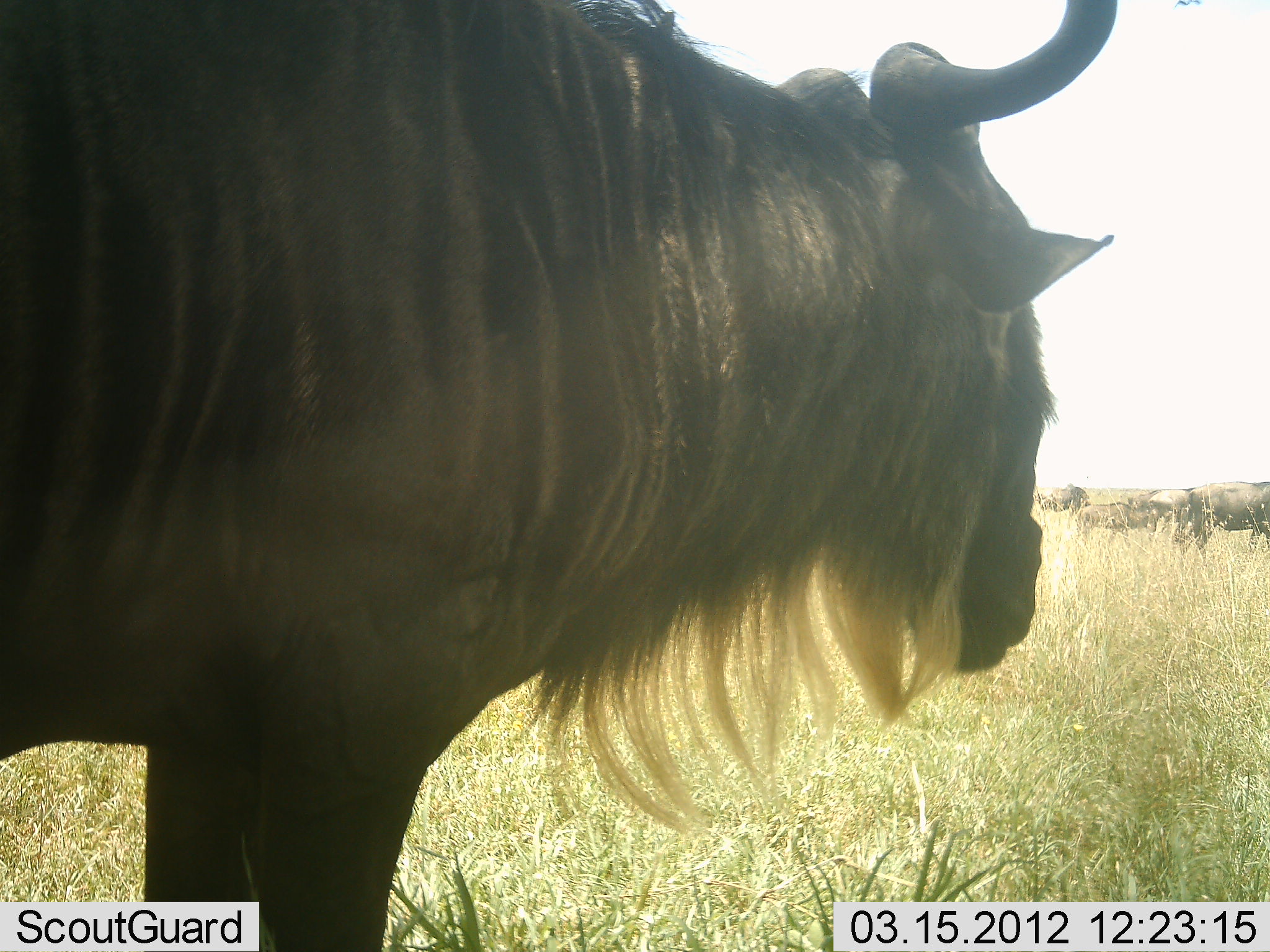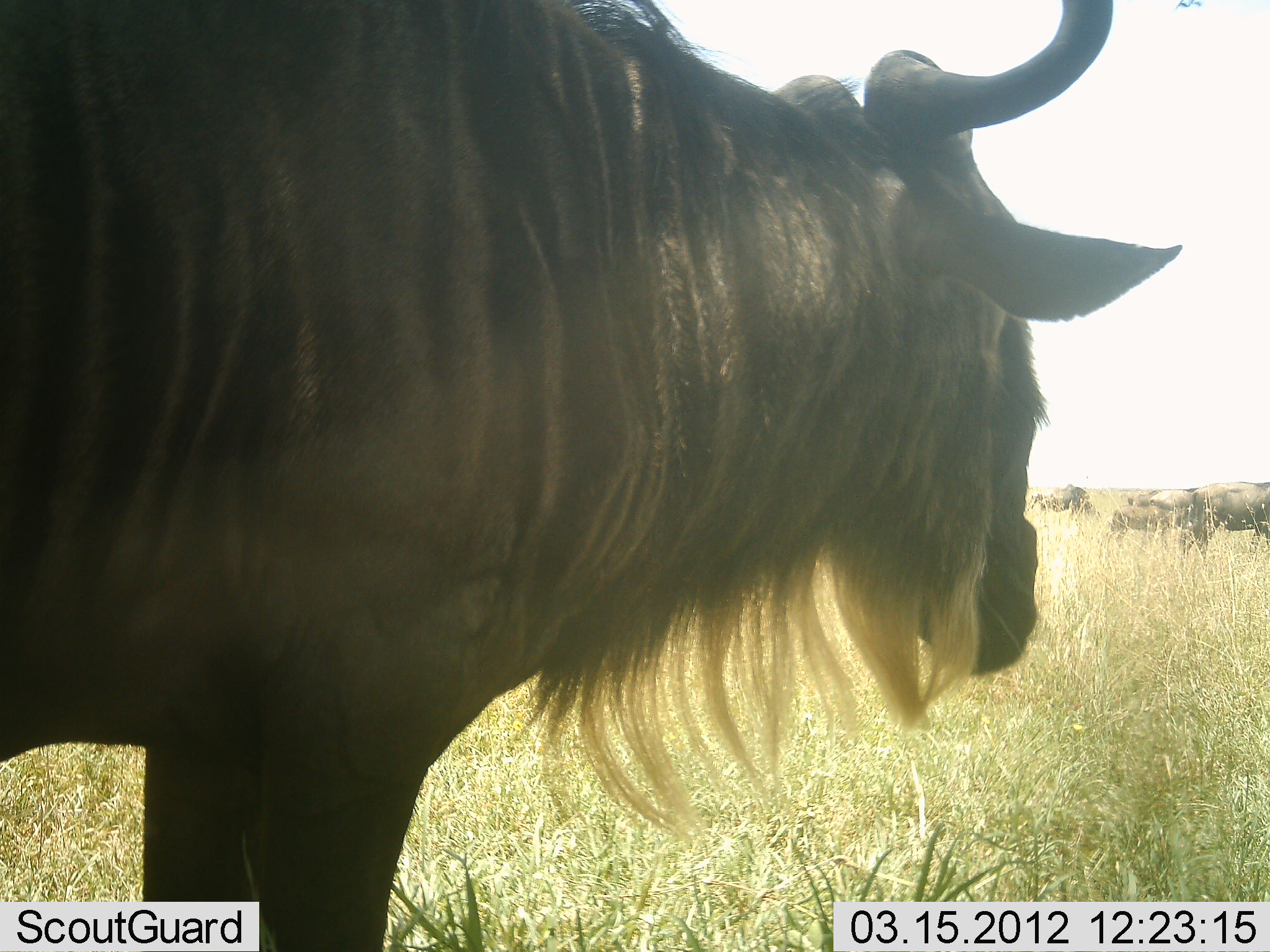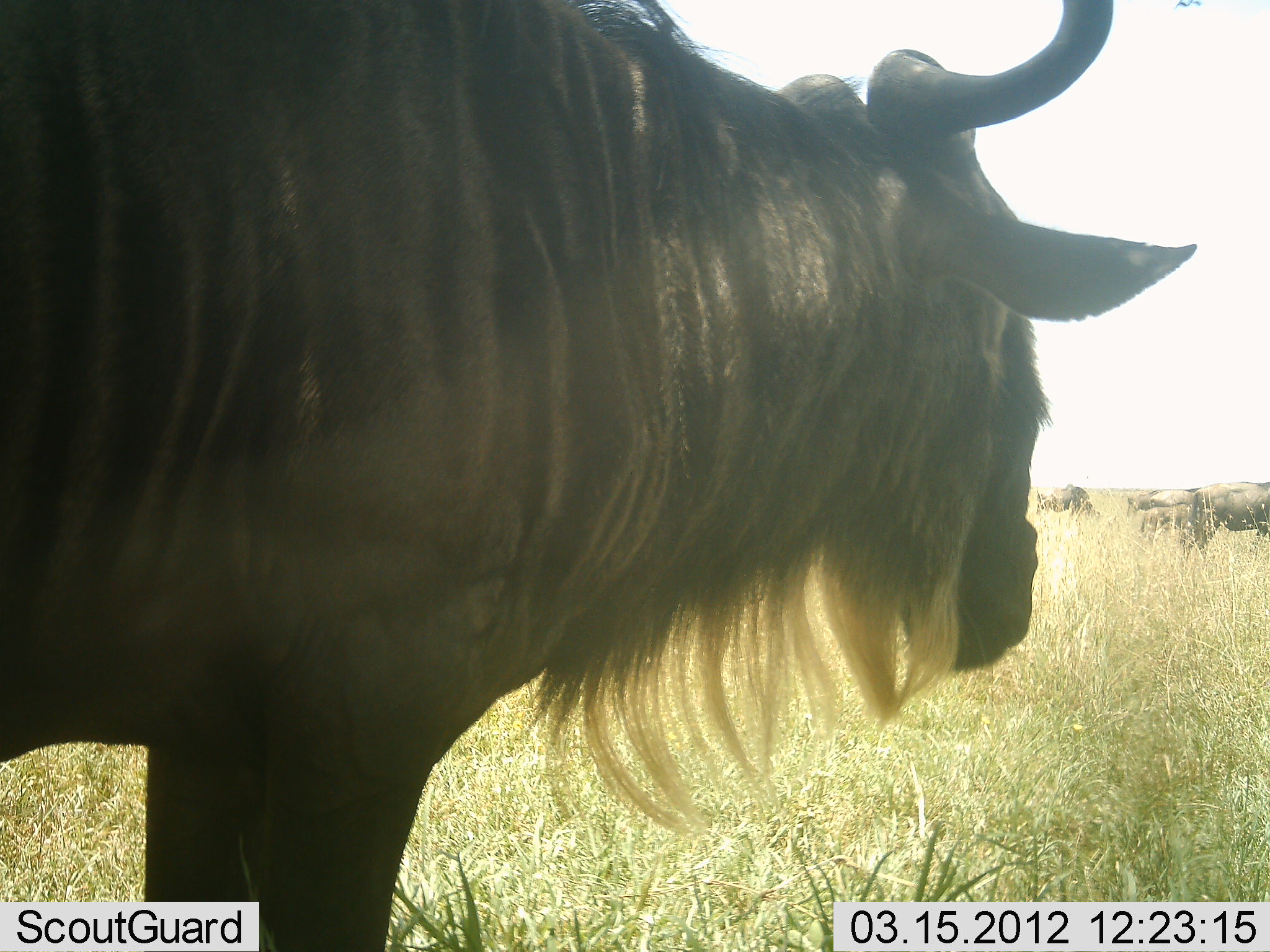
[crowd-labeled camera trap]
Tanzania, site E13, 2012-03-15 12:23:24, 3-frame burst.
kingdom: Animalia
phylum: Chordata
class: Mammalia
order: Artiodactyla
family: Bovidae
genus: Connochaetes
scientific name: Connochaetes taurinus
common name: blue wildebeest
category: wildebeest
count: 5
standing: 96%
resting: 4%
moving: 23%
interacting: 0%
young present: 31%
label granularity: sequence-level